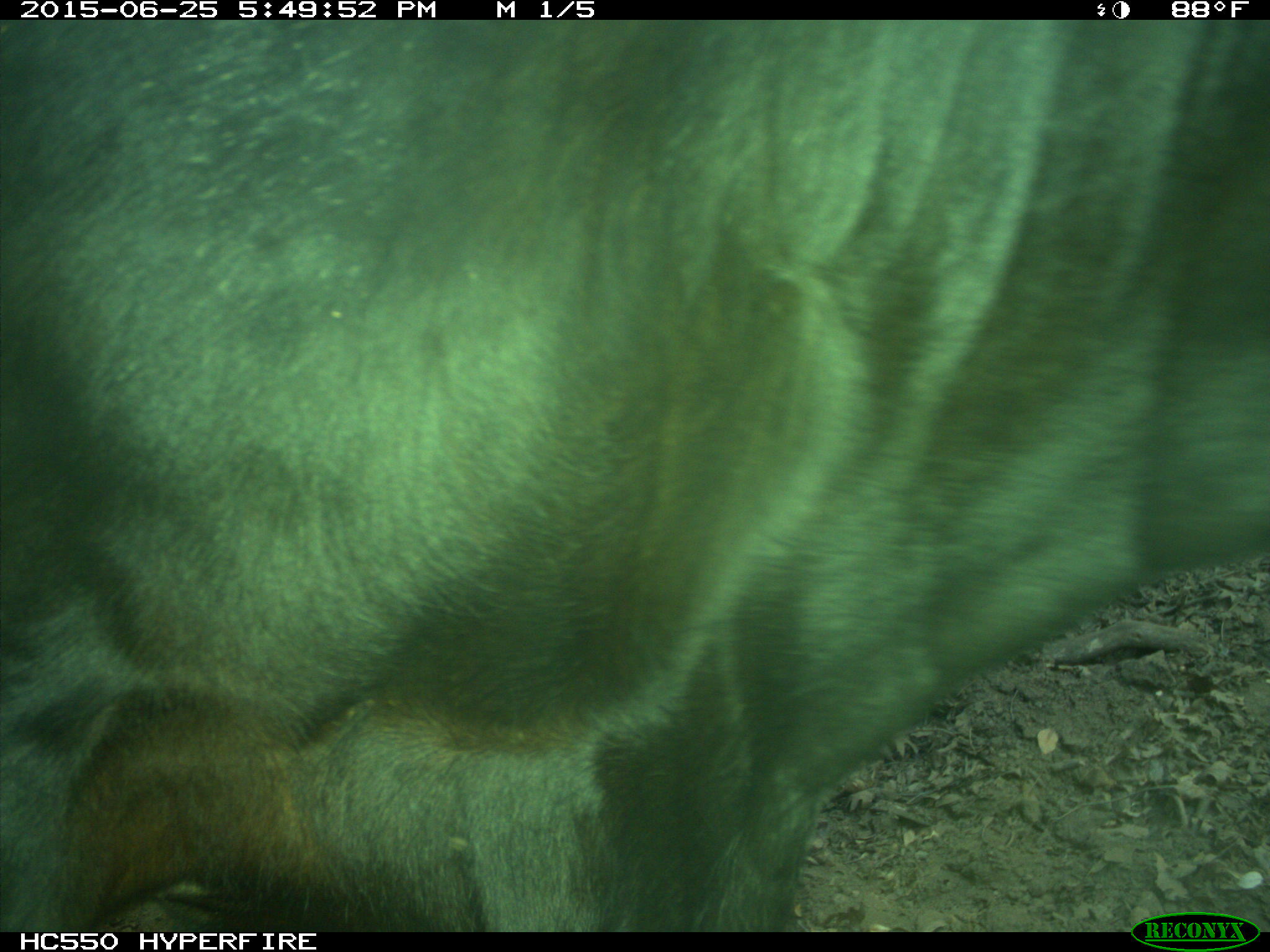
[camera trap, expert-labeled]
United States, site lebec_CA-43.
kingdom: Animalia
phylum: Chordata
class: Mammalia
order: Artiodactyla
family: Bovidae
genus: Bos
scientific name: Bos taurus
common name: domestic cow